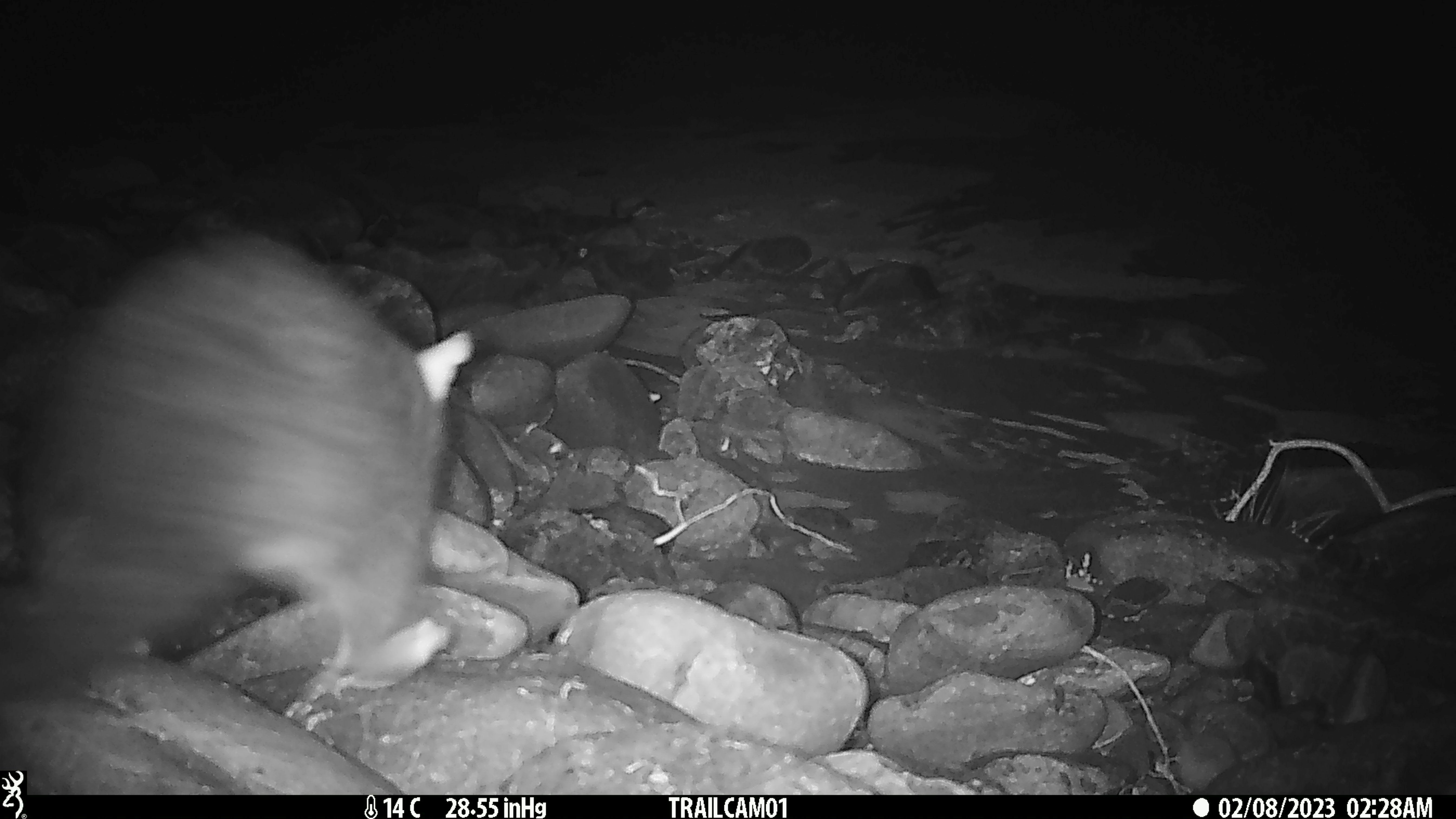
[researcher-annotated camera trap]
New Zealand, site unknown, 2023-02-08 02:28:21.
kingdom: Animalia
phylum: Chordata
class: Mammalia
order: Diprotodontia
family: Phalangeridae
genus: Trichosurus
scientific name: Trichosurus vulpecula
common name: common brushtail possum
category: possum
Possum (common brushtail possum) (Trichosurus vulpecula).